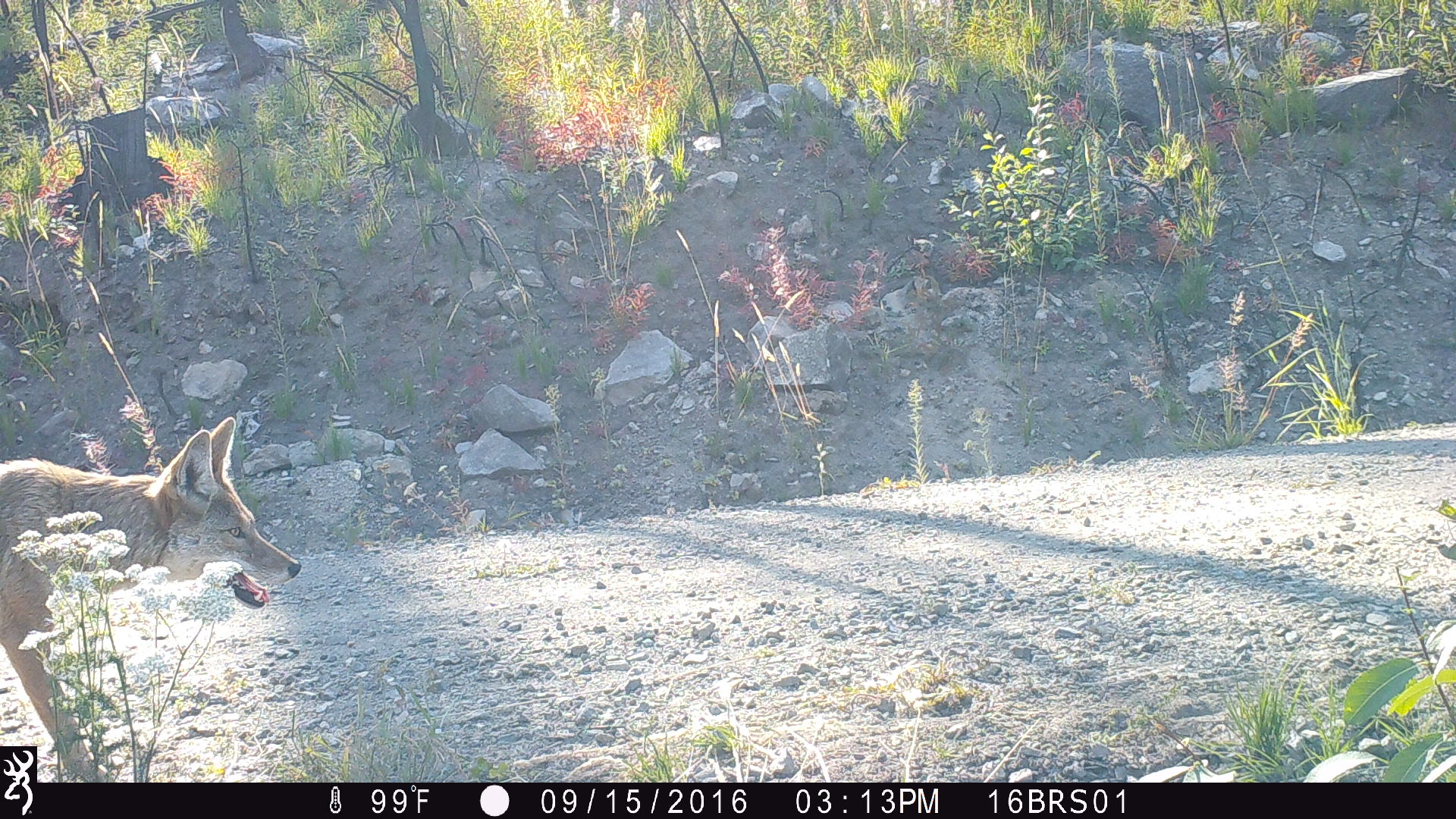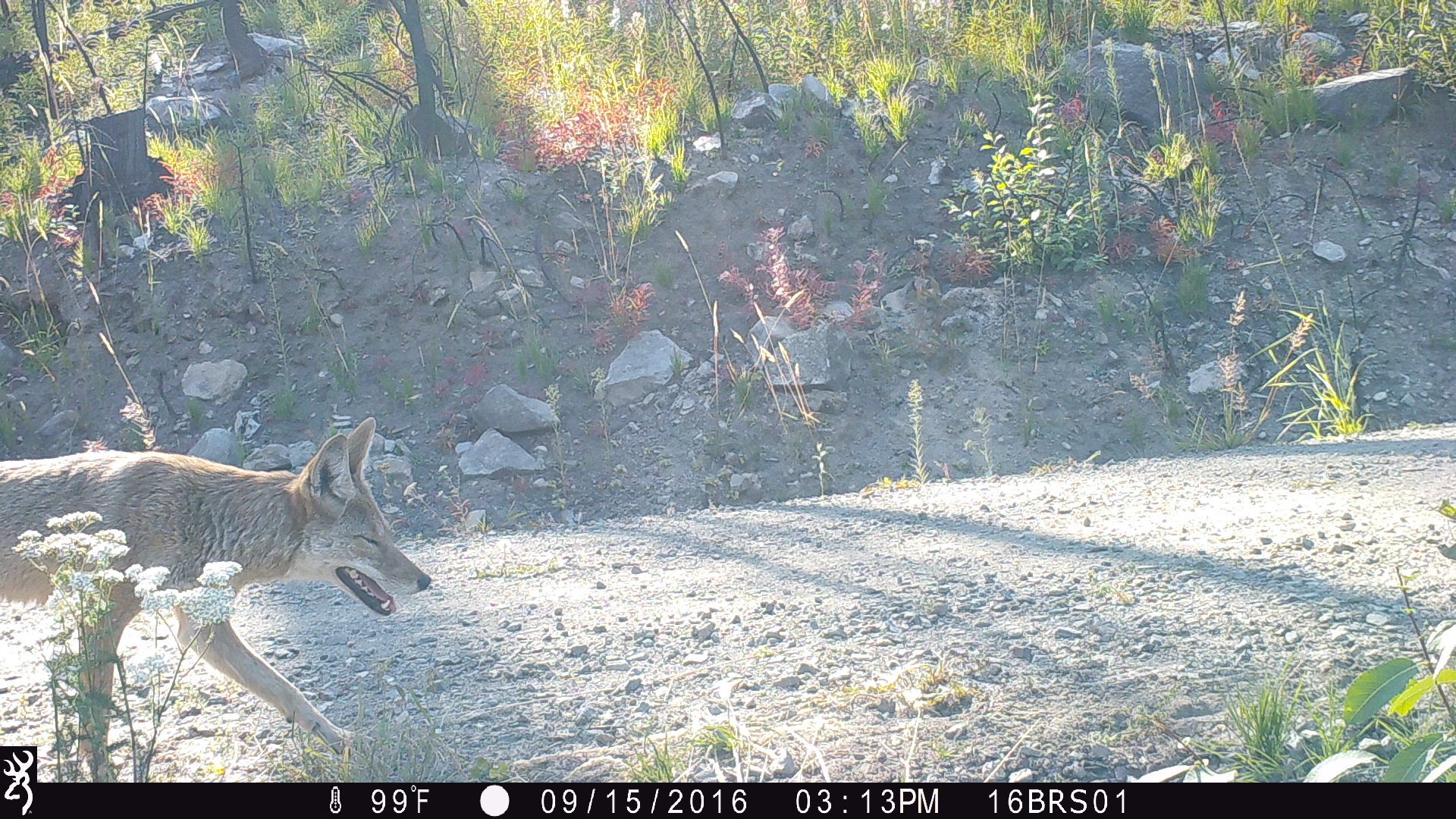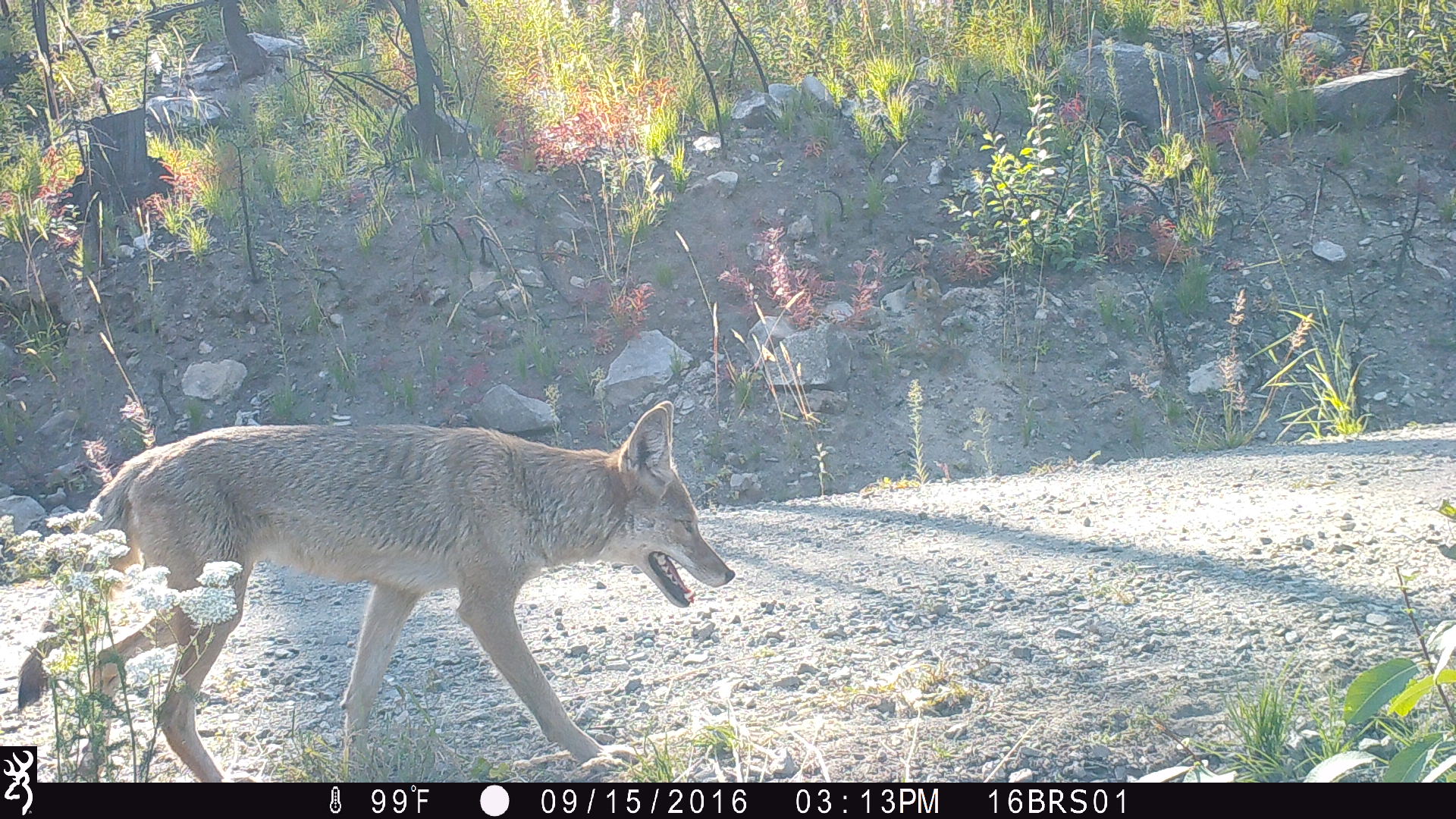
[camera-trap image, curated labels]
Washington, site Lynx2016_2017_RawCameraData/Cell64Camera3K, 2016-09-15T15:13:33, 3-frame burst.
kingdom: Animalia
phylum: Chordata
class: Mammalia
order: Carnivora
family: Canidae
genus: Canis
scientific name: Canis latrans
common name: coyote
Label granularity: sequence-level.